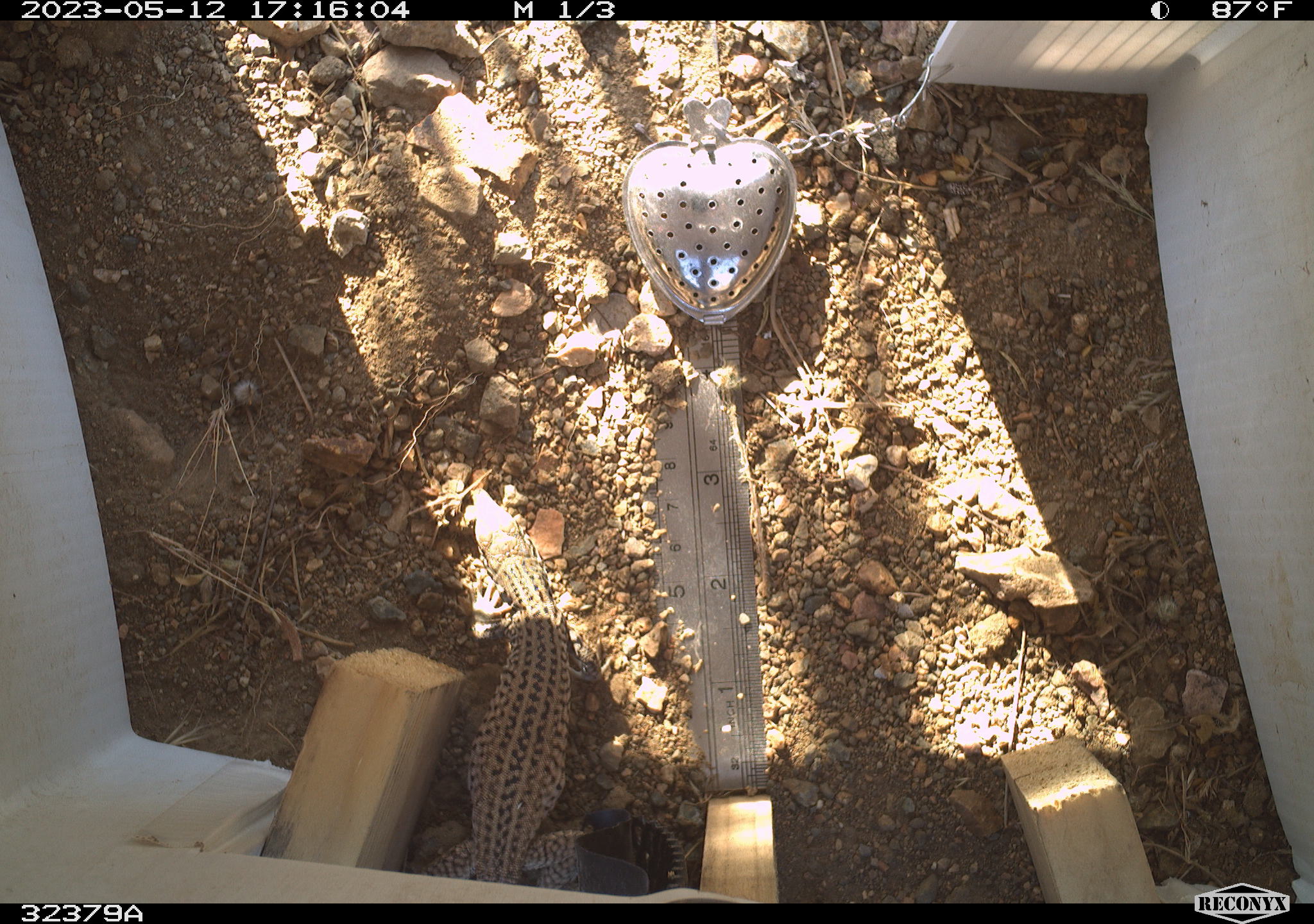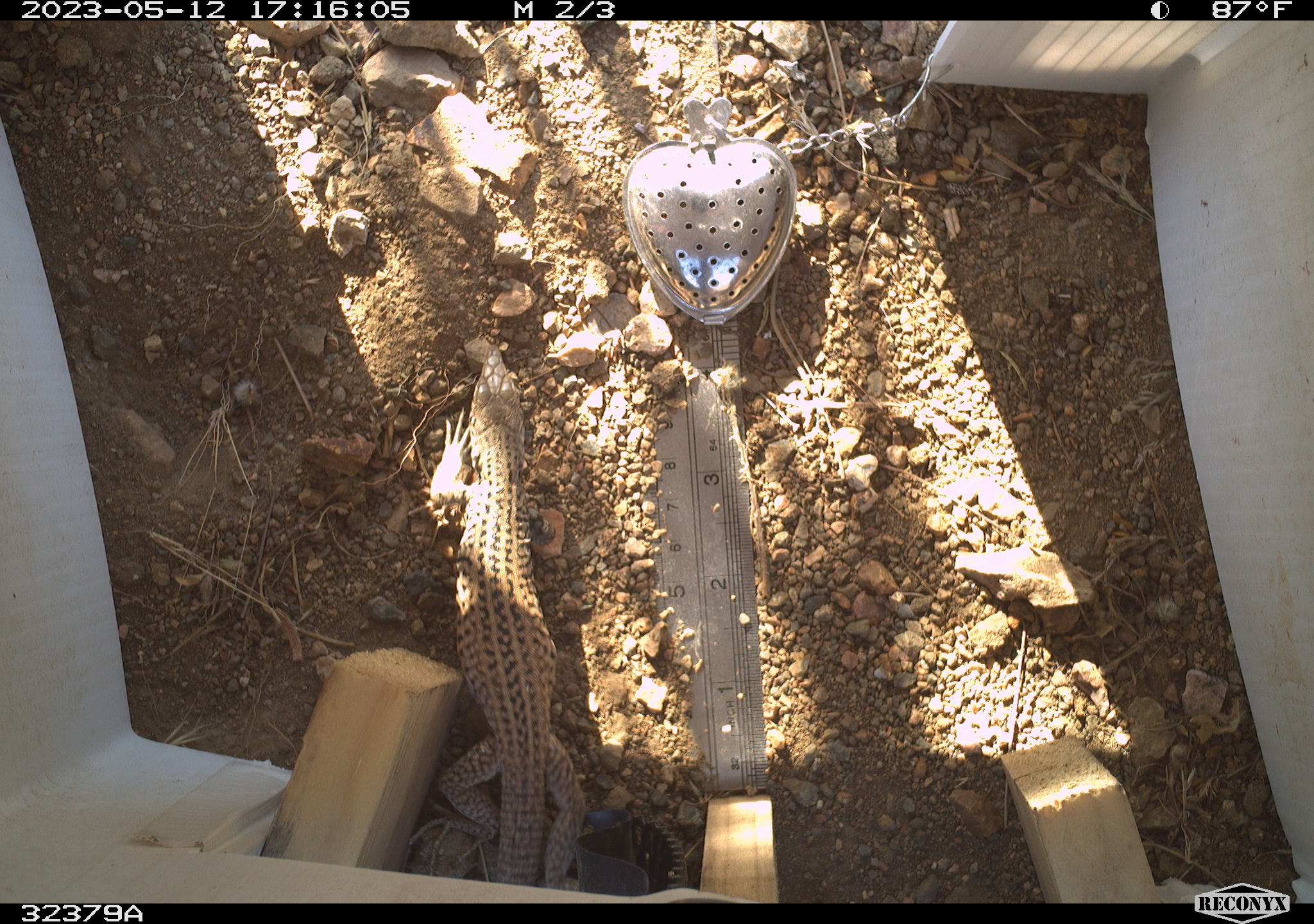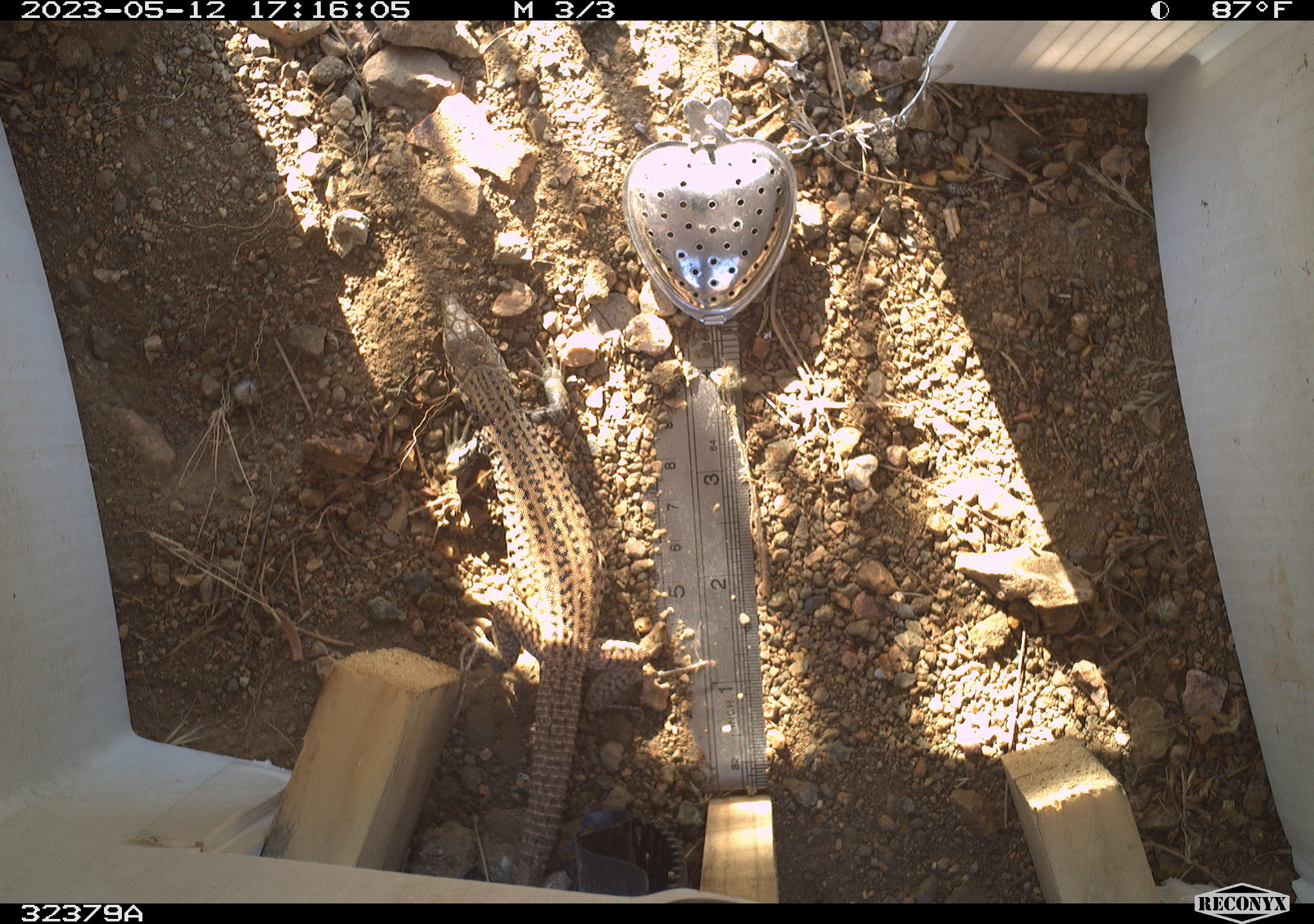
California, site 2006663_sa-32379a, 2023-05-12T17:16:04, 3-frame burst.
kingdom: Animalia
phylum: Chordata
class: Reptilia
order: Squamata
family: Teiidae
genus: Aspidoscelis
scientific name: Aspidoscelis tigris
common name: western whiptail